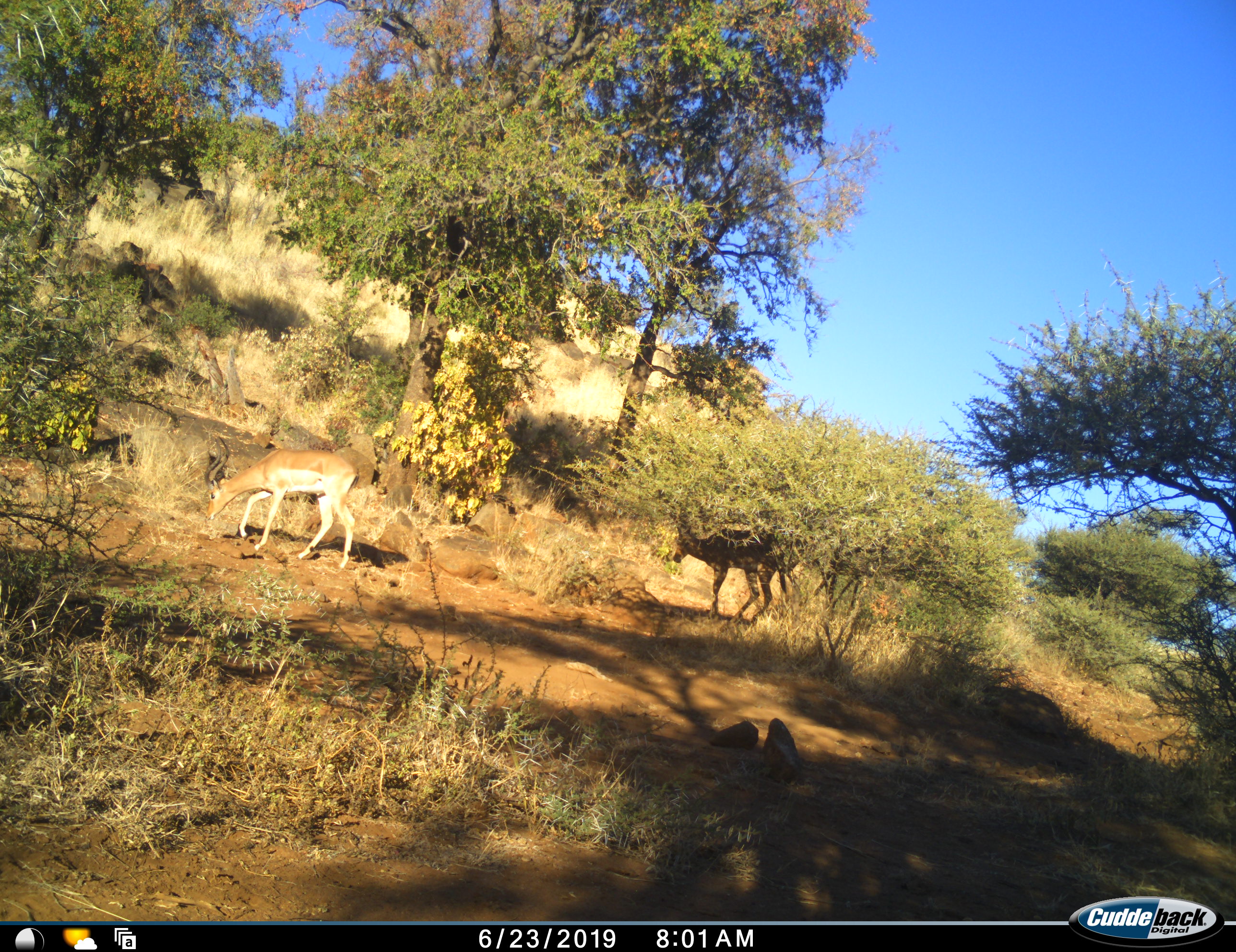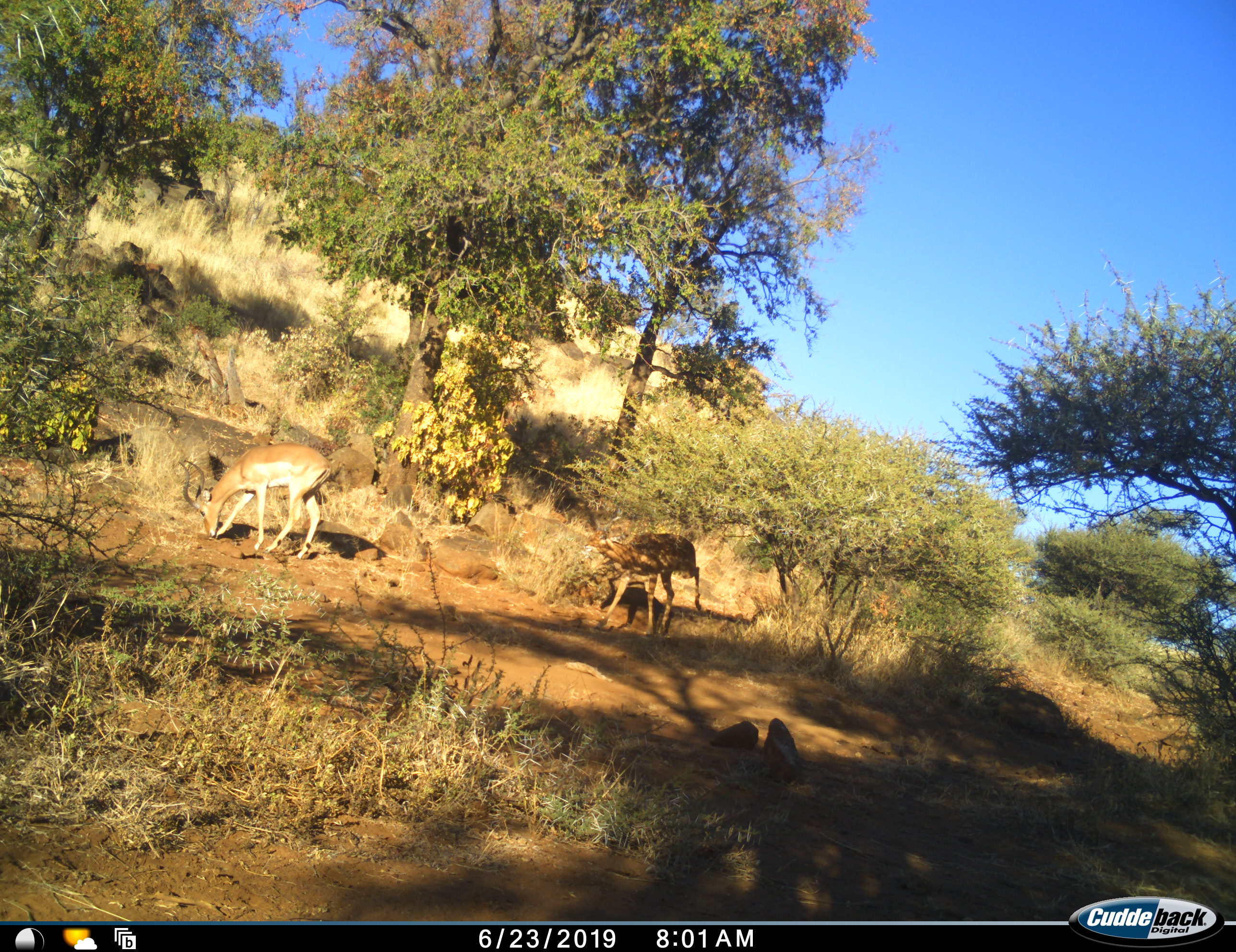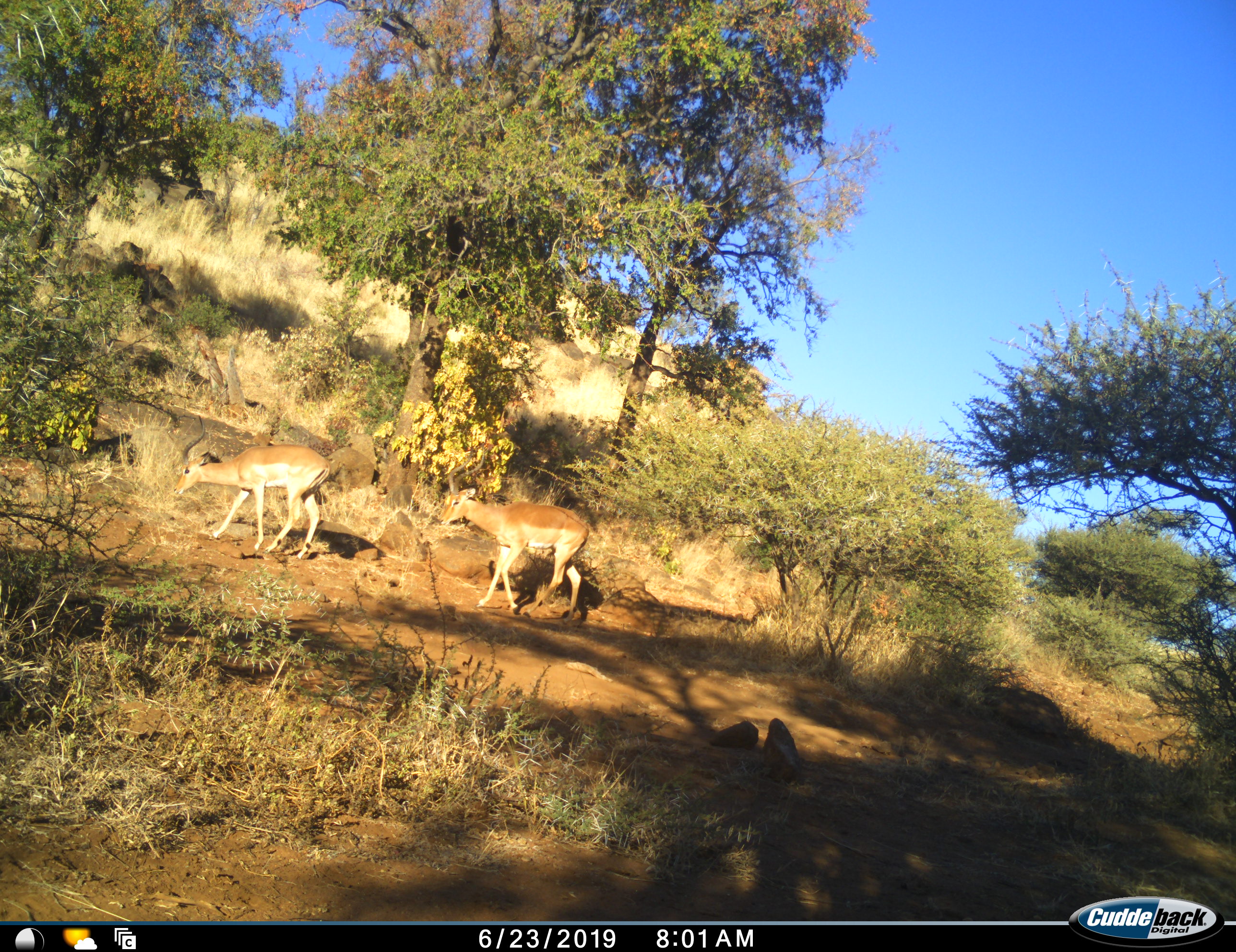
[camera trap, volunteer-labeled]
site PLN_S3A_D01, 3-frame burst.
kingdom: Animalia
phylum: Chordata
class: Mammalia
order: Artiodactyla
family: Bovidae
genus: Aepyceros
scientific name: Aepyceros melampus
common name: impala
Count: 2.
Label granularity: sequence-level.